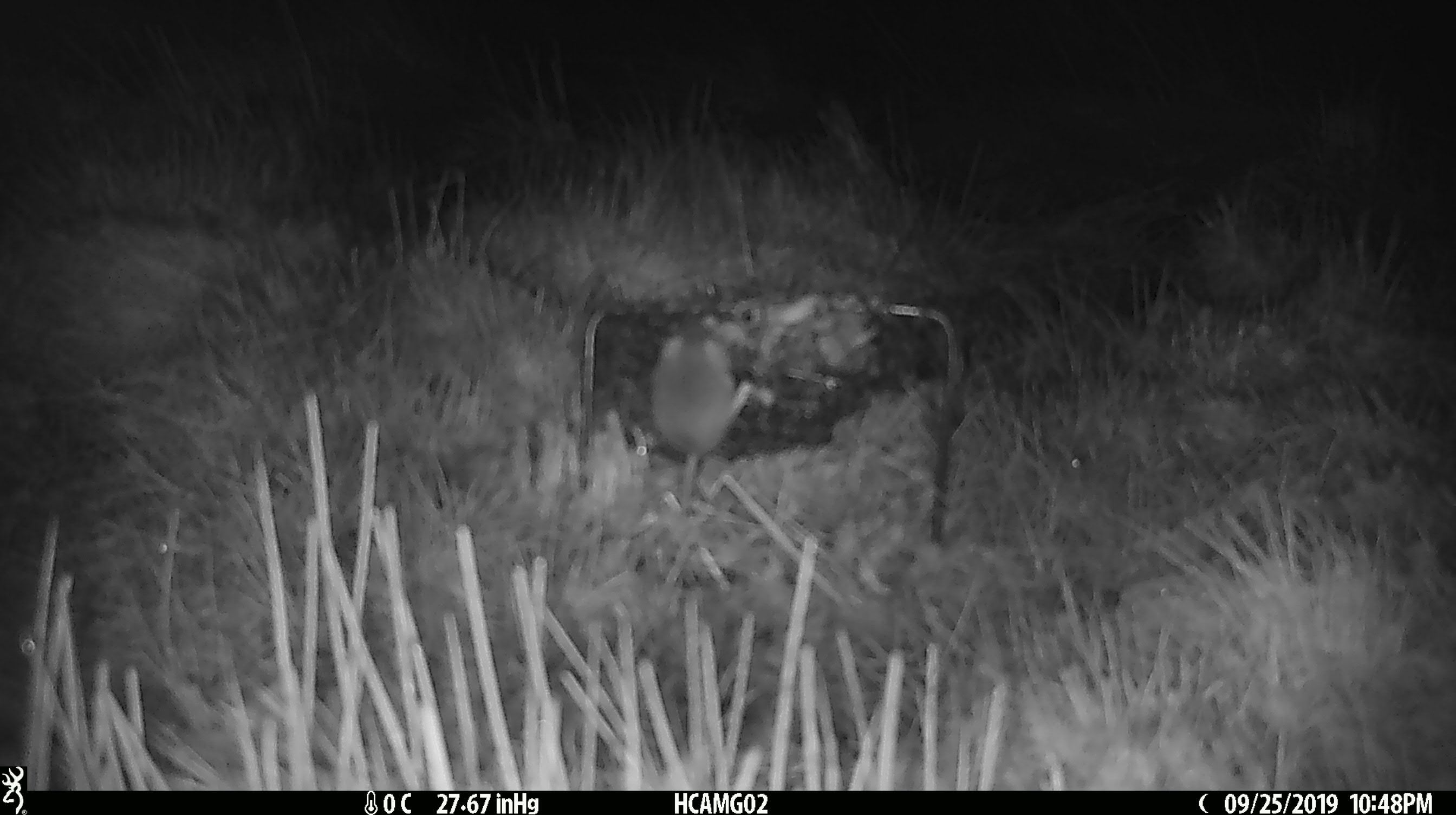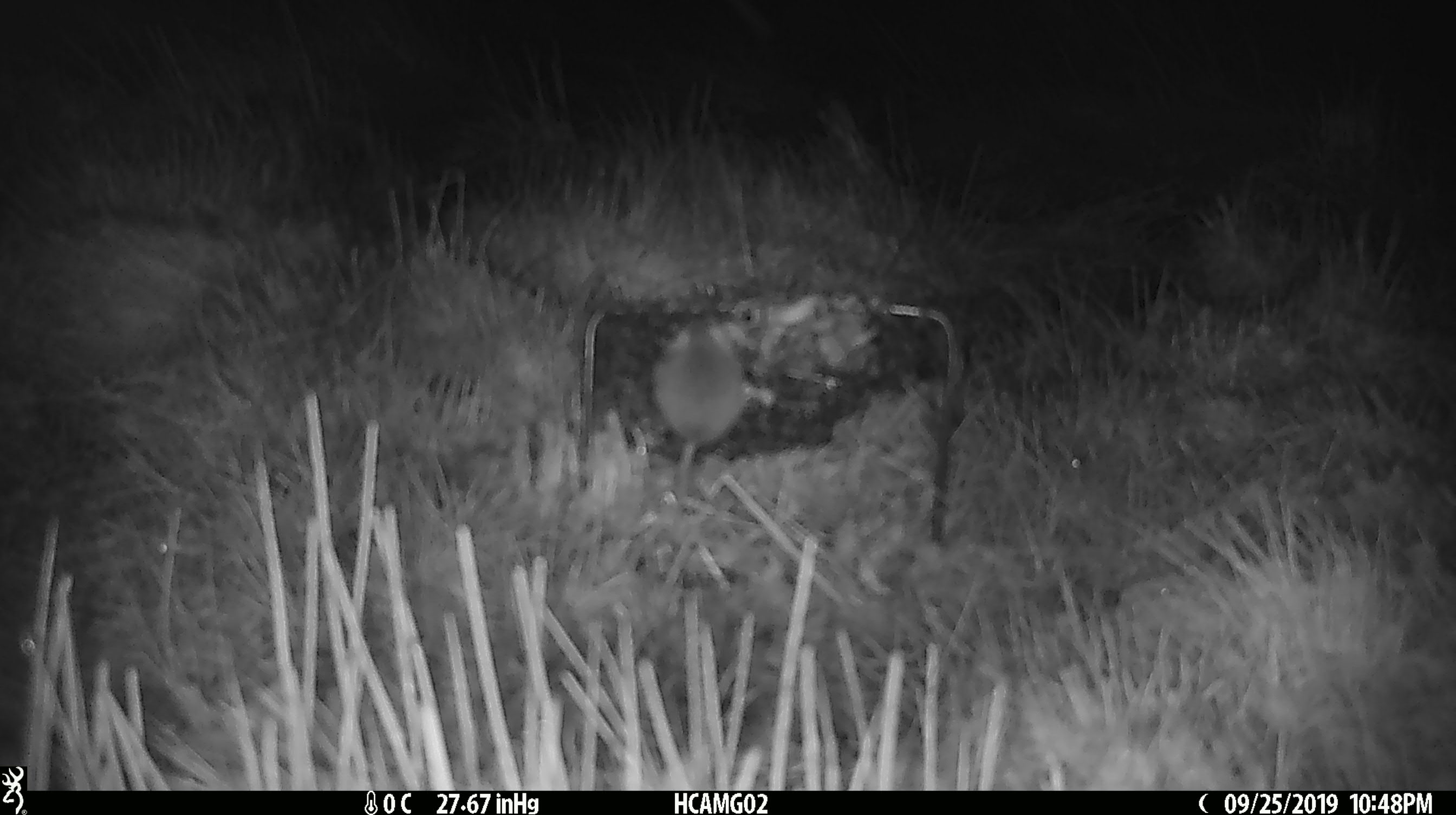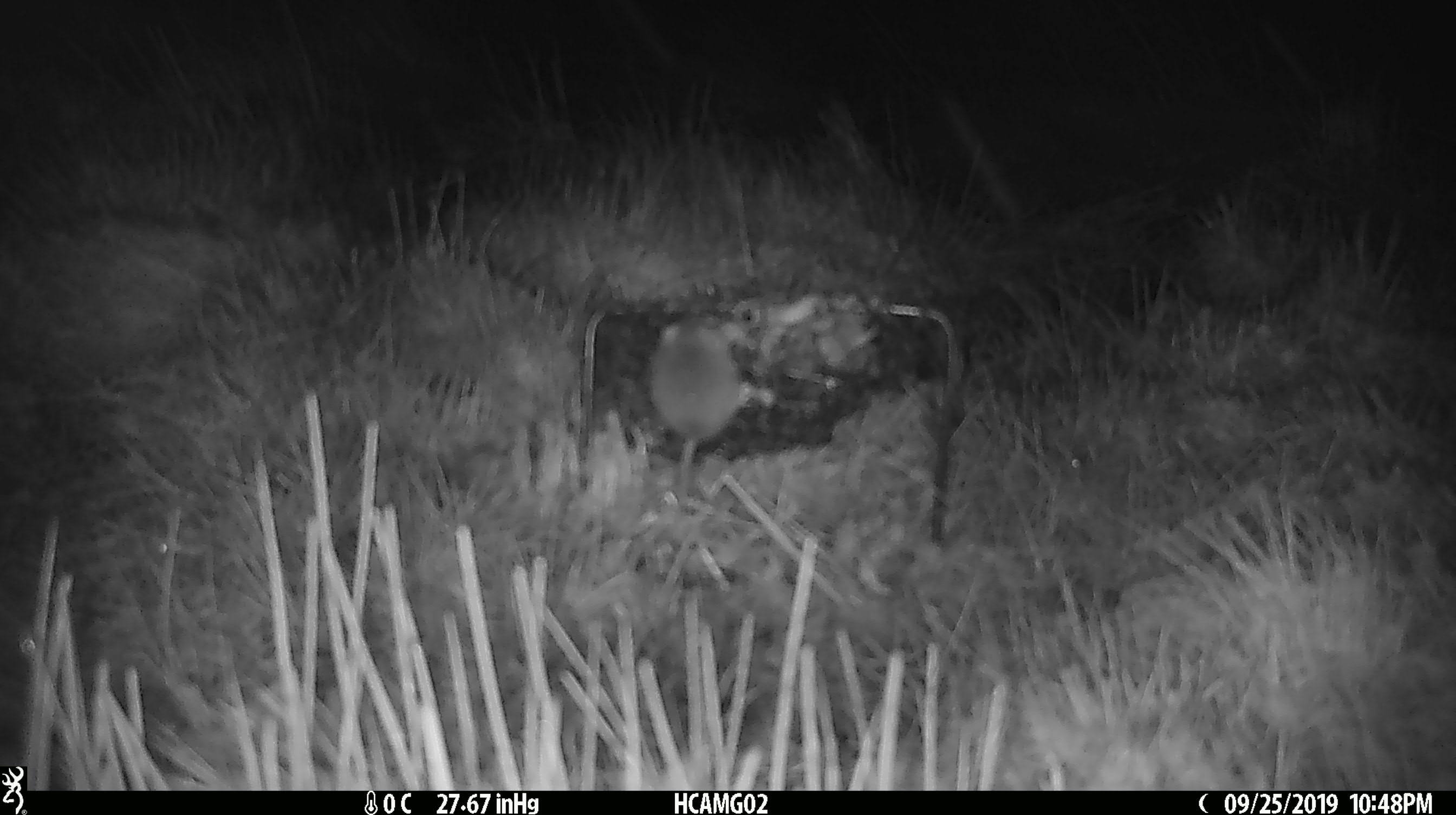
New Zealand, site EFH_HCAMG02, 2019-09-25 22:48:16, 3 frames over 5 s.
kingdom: Animalia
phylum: Chordata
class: Mammalia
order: Rodentia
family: Muridae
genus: Mus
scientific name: Mus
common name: mouse